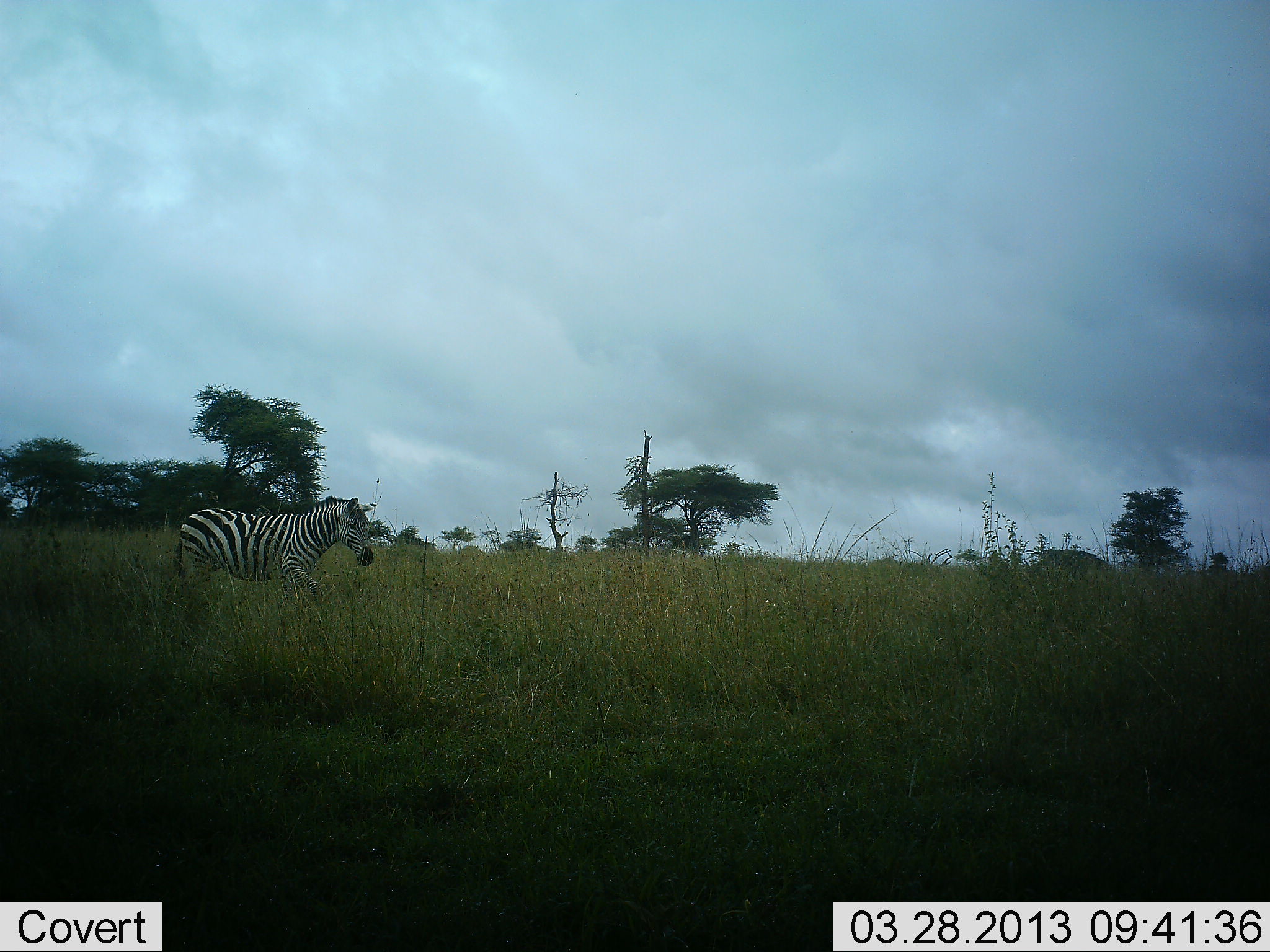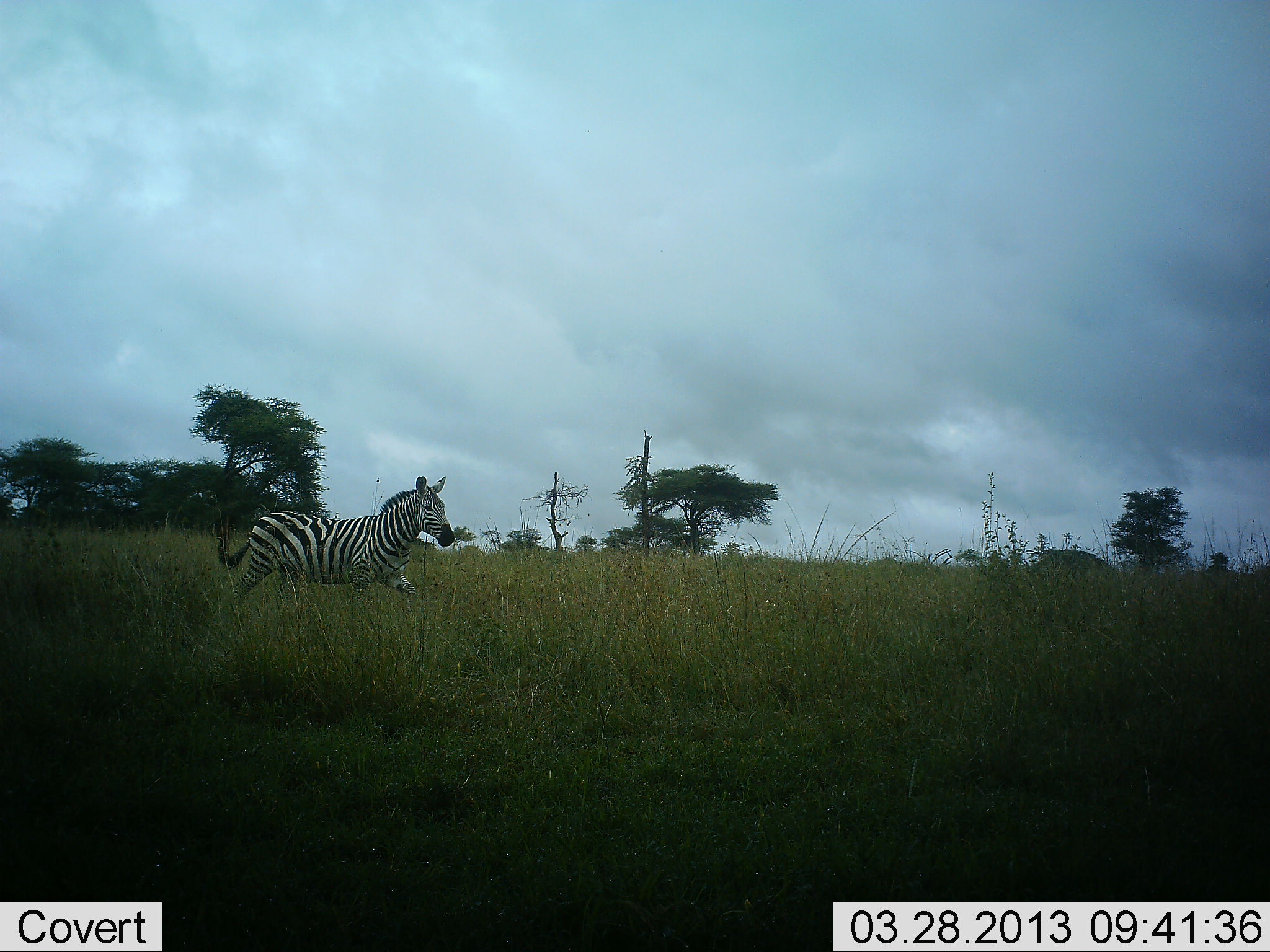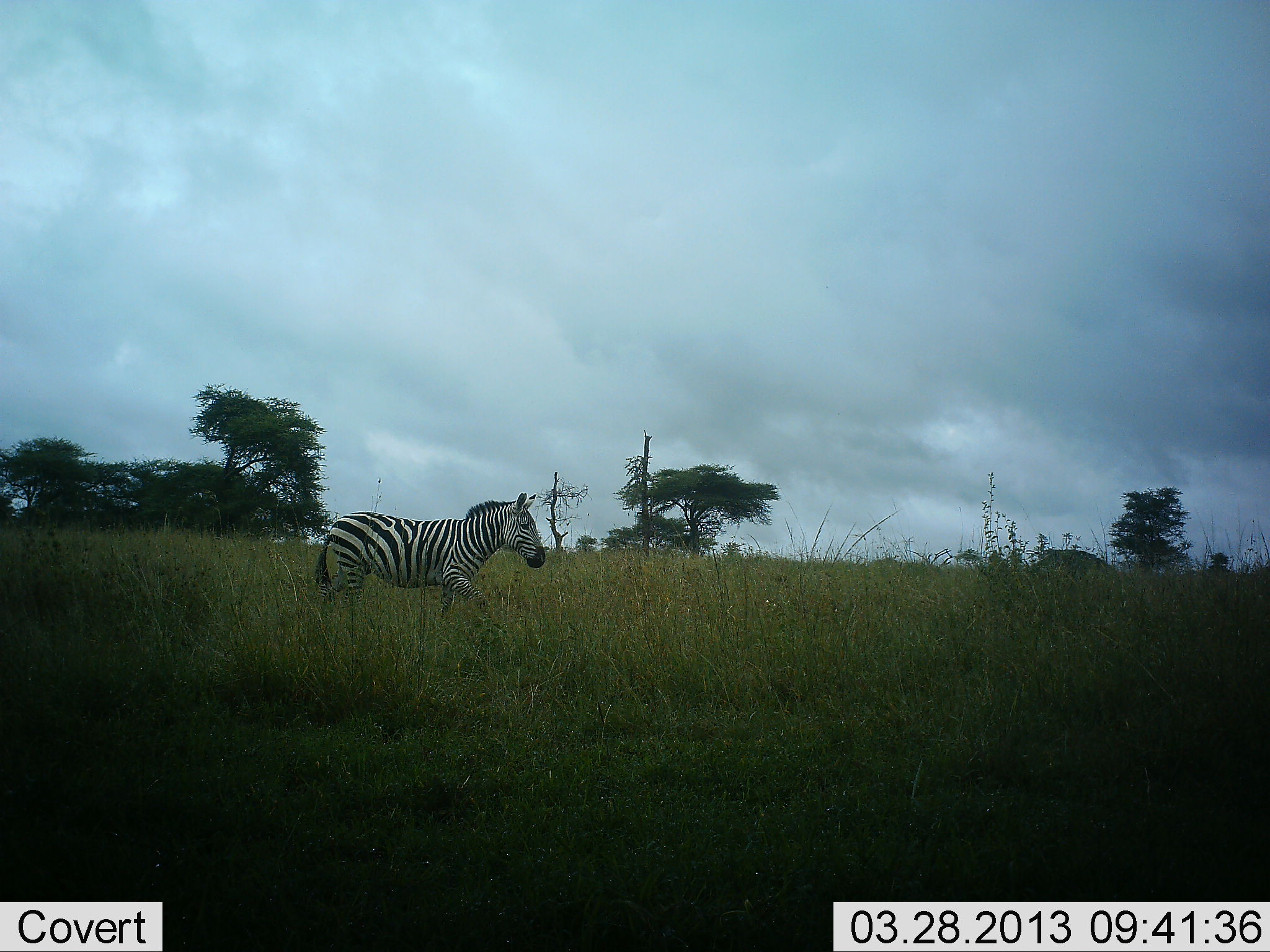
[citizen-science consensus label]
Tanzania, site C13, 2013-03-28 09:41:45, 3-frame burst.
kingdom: Animalia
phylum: Chordata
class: Mammalia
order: Perissodactyla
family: Equidae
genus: Equus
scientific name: Equus quagga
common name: plains zebra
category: zebra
Zebra (plains zebra) (Equus quagga), count 1. Behavior (volunteer vote fractions): standing 5%, resting 0%, moving 100%, interacting 0%. Young present (vote fraction): 0%. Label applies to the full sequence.